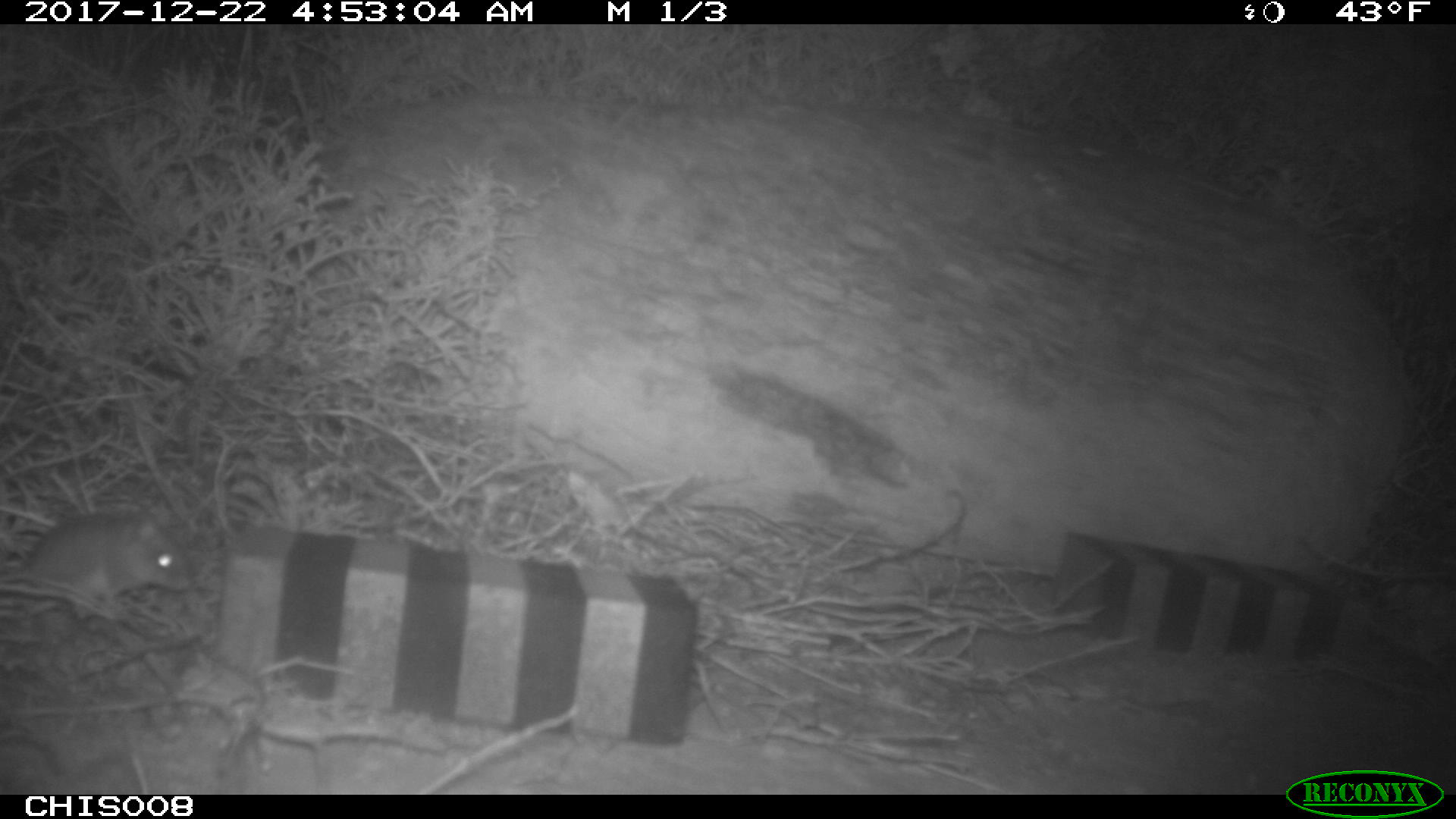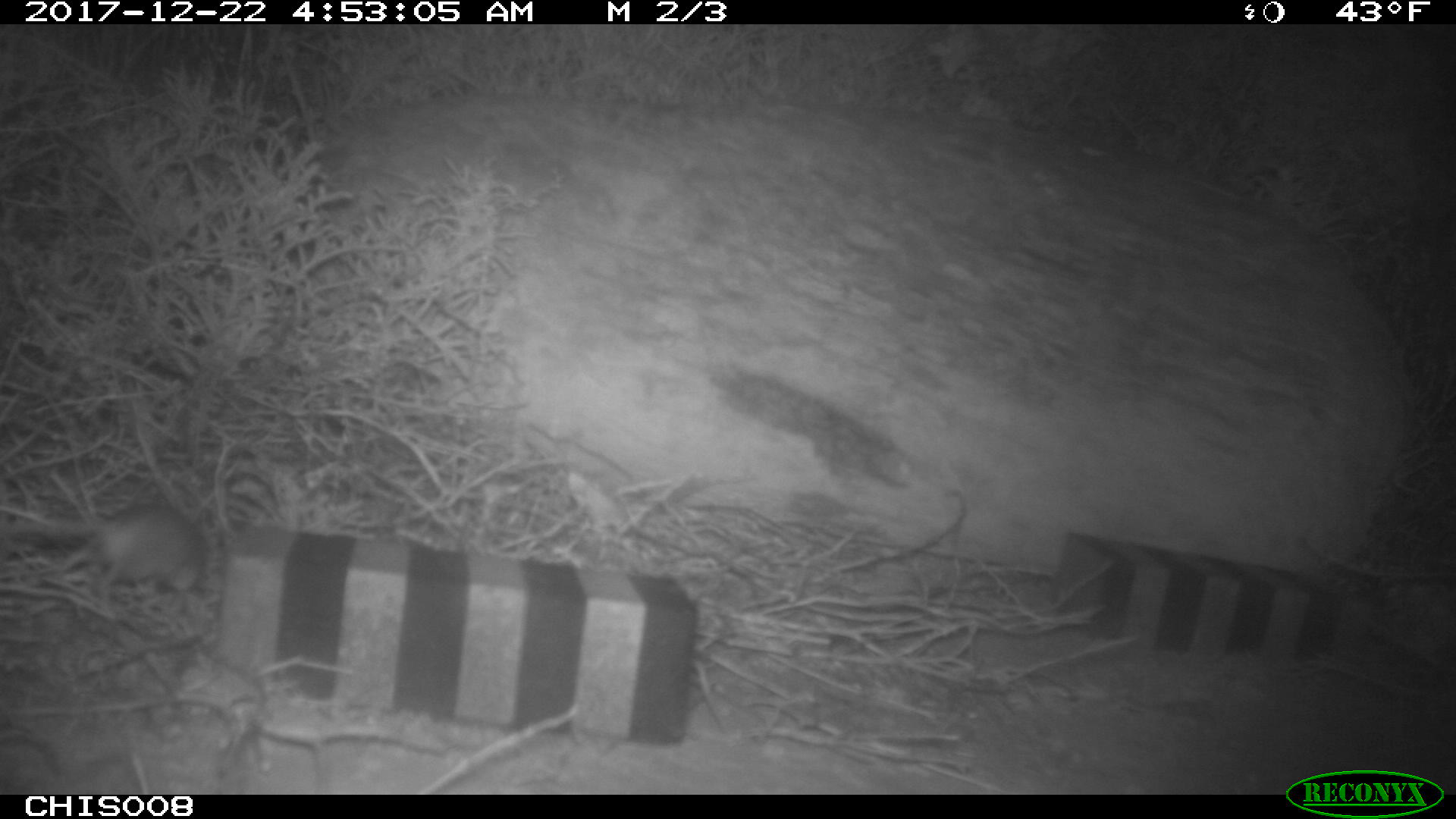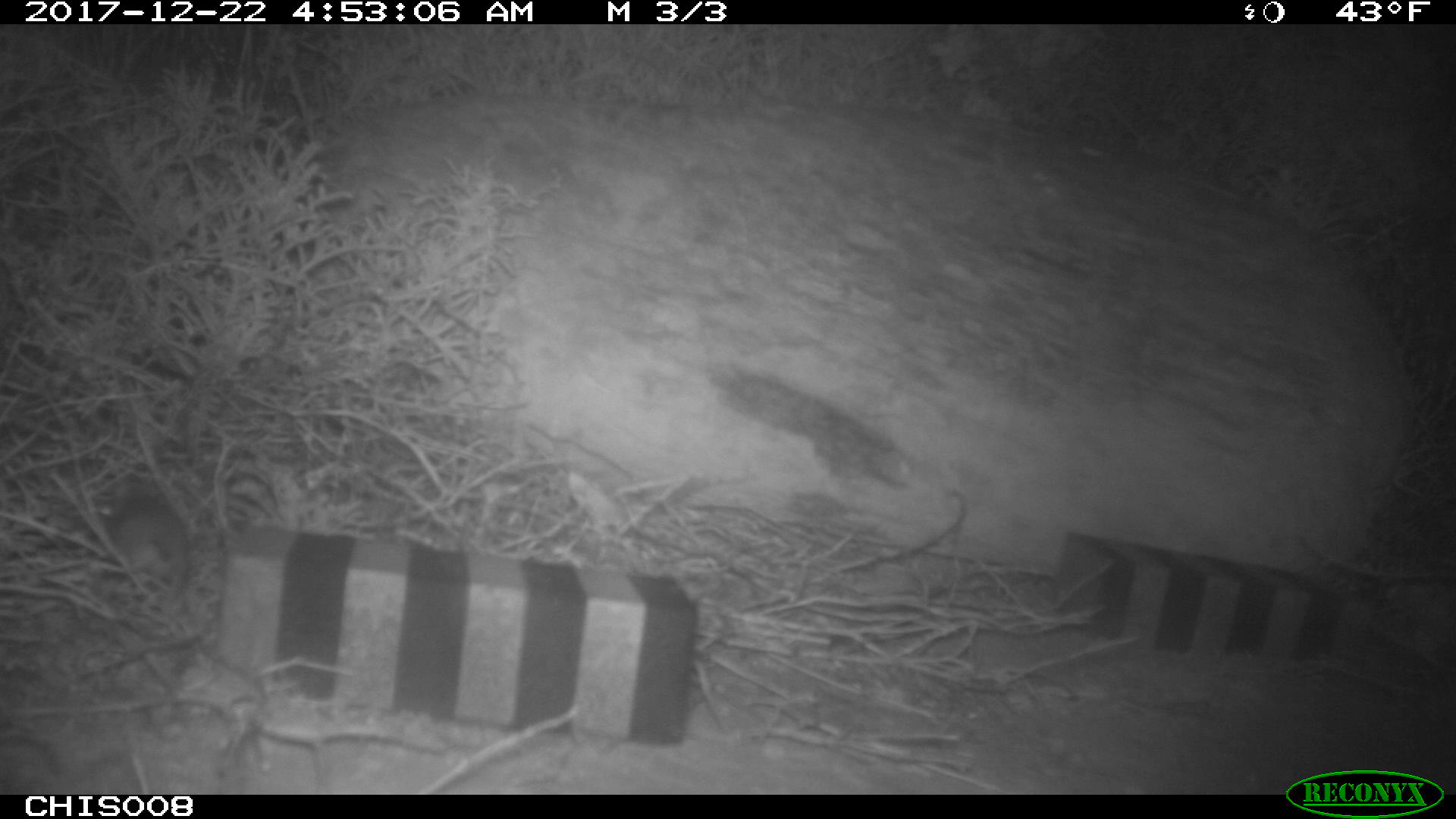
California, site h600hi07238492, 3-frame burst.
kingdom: Animalia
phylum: Chordata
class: Mammalia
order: Rodentia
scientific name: Rodentia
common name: rodent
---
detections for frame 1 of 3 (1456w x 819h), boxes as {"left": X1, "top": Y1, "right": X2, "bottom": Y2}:
rodent: {"left": 0, "top": 504, "right": 192, "bottom": 607}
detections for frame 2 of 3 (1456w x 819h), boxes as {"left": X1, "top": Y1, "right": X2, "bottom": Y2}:
rodent: {"left": 0, "top": 499, "right": 206, "bottom": 592}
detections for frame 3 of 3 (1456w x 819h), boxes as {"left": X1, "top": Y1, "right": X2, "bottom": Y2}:
rodent: {"left": 83, "top": 490, "right": 204, "bottom": 675}